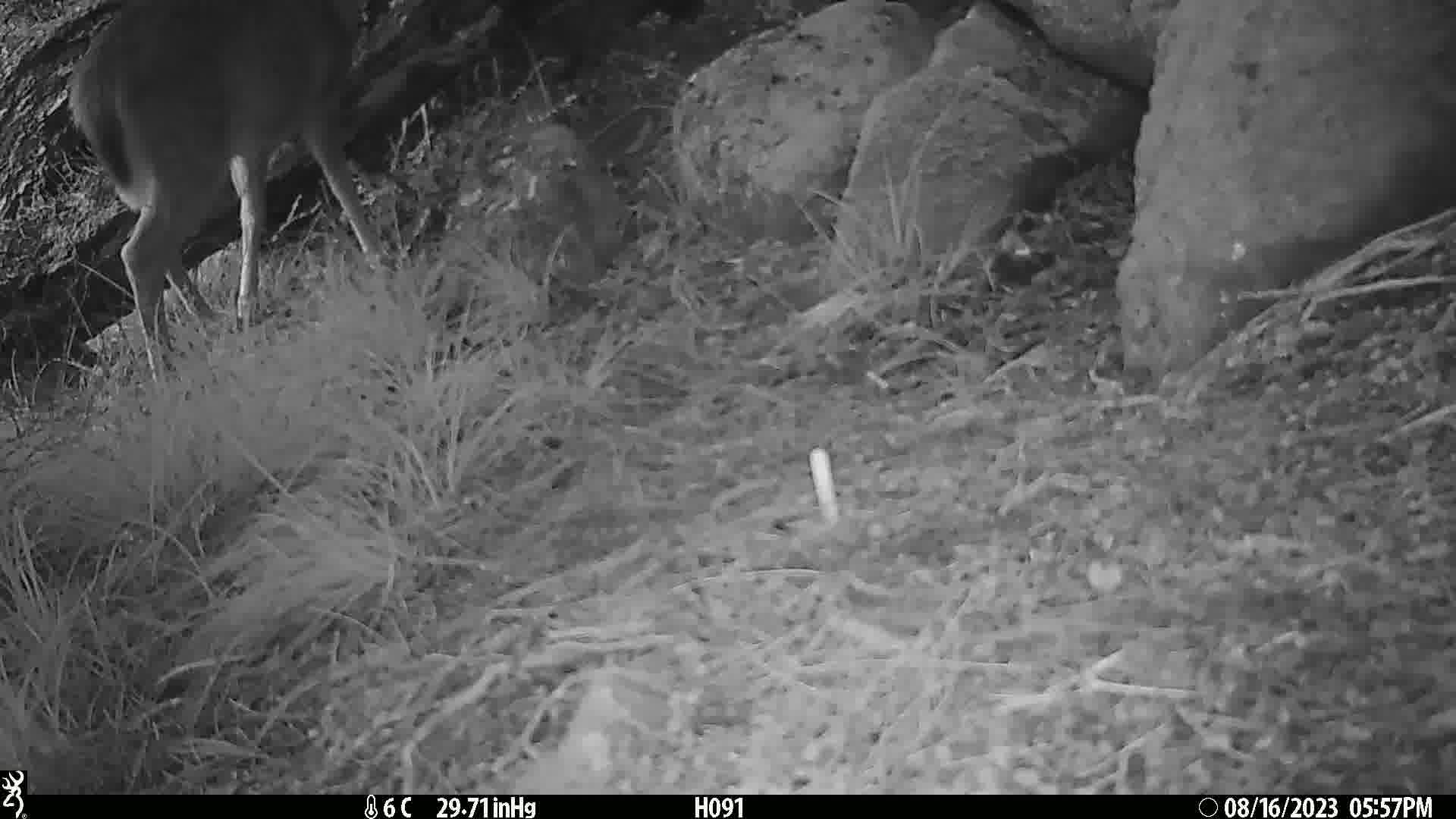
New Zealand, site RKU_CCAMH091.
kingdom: Animalia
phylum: Chordata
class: Mammalia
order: Artiodactyla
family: Cervidae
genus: Odocoileus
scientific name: Odocoileus virginianus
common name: white-tailed deer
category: white tailed deer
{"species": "white tailed deer (white-tailed deer) (Odocoileus virginianus)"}